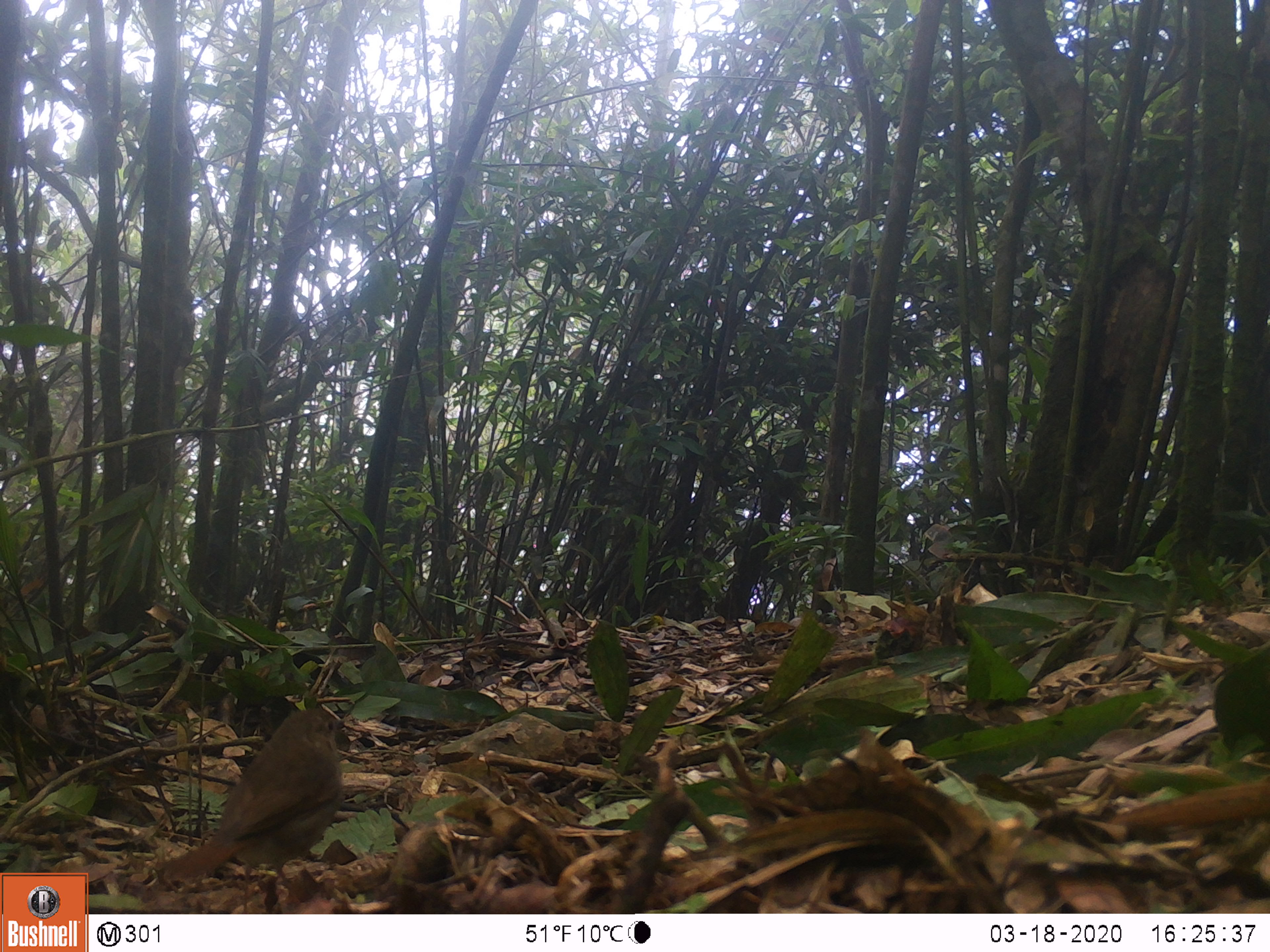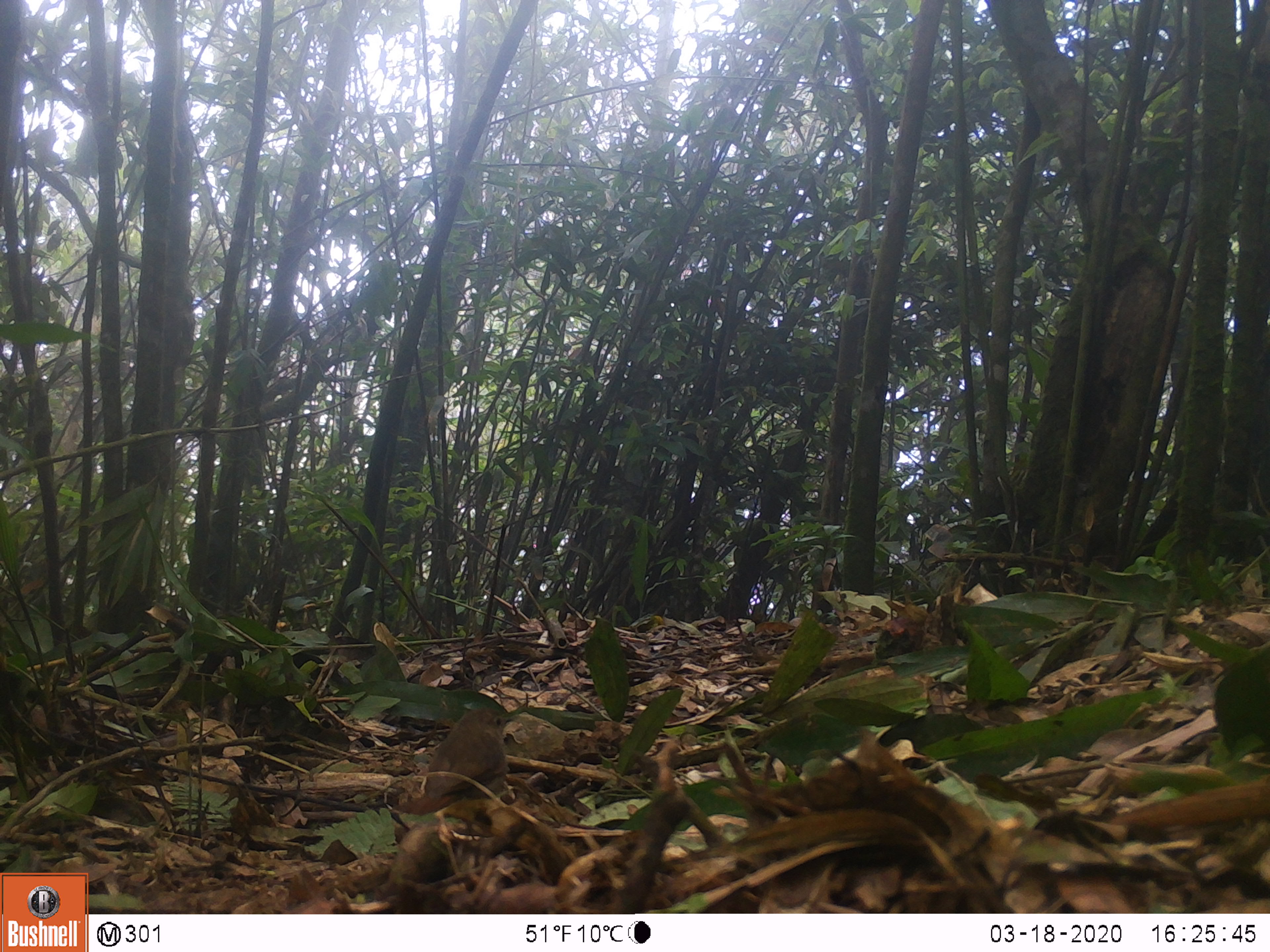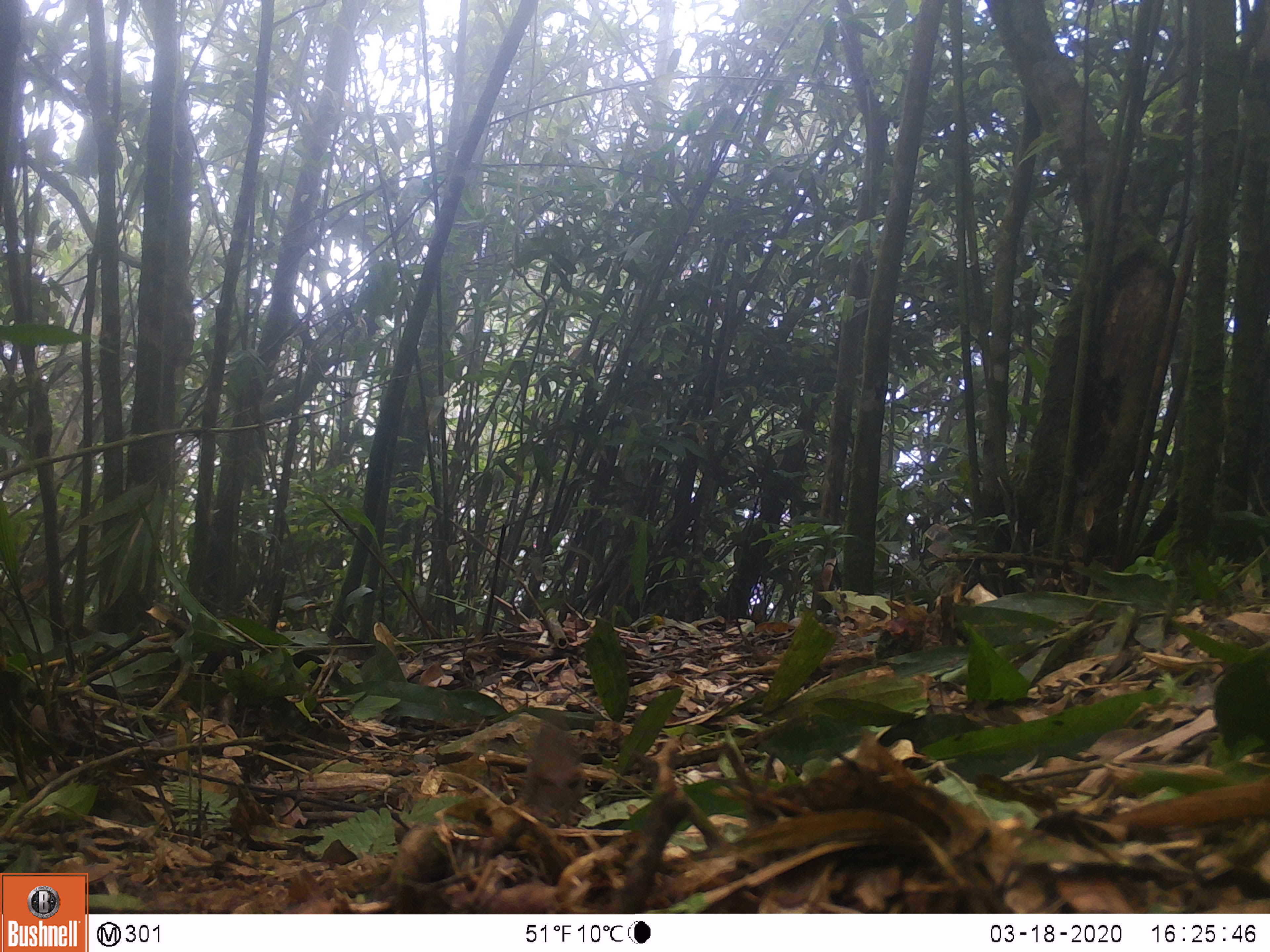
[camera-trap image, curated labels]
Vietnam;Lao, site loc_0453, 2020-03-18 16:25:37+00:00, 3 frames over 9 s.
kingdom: Animalia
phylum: Chordata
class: Aves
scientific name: Aves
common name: bird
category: unidentified bird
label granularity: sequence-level